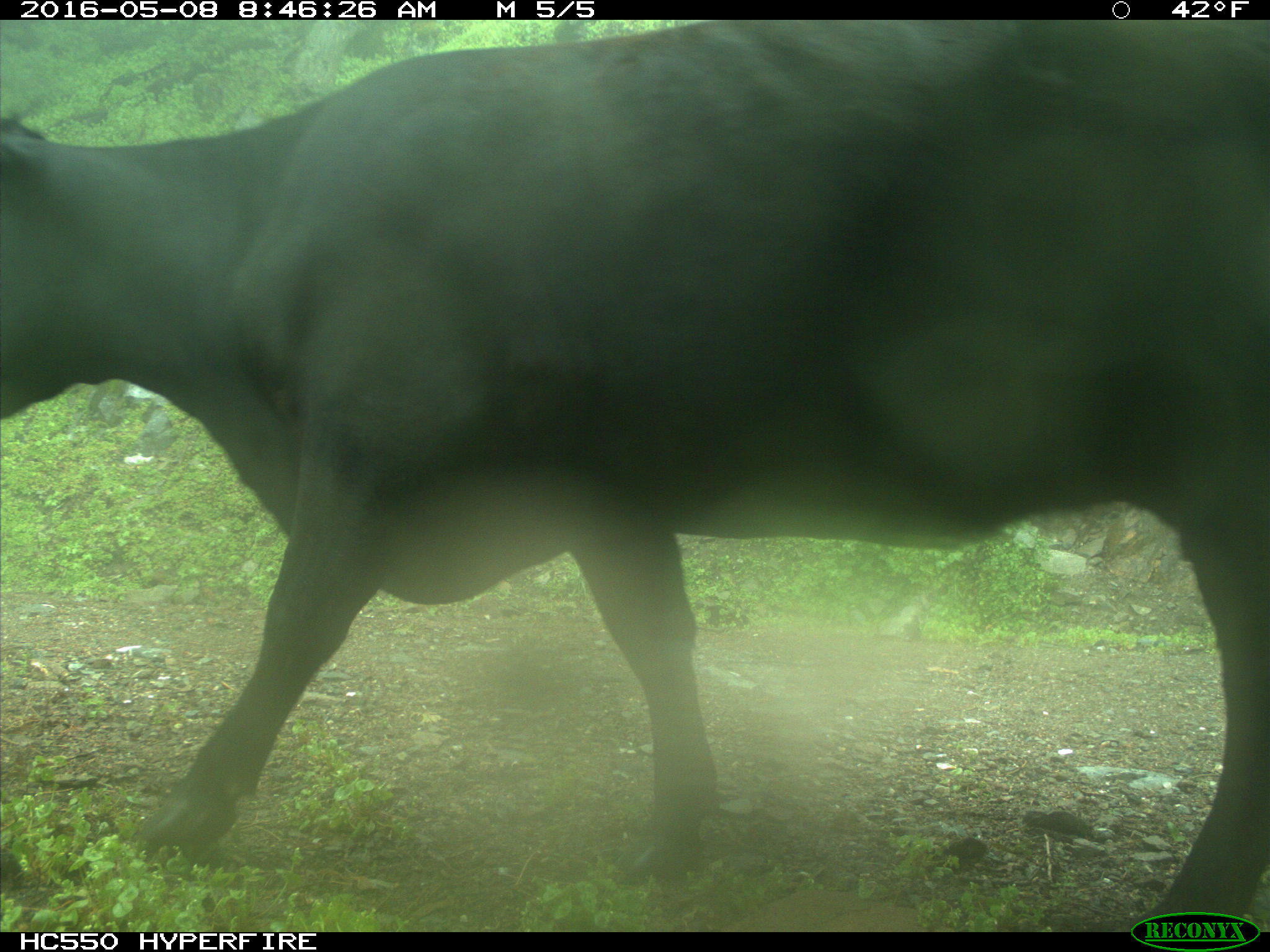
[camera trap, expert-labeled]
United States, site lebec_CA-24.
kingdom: Animalia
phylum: Chordata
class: Mammalia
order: Artiodactyla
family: Bovidae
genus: Bos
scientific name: Bos taurus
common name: domestic cow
Bos taurus (domestic cow).